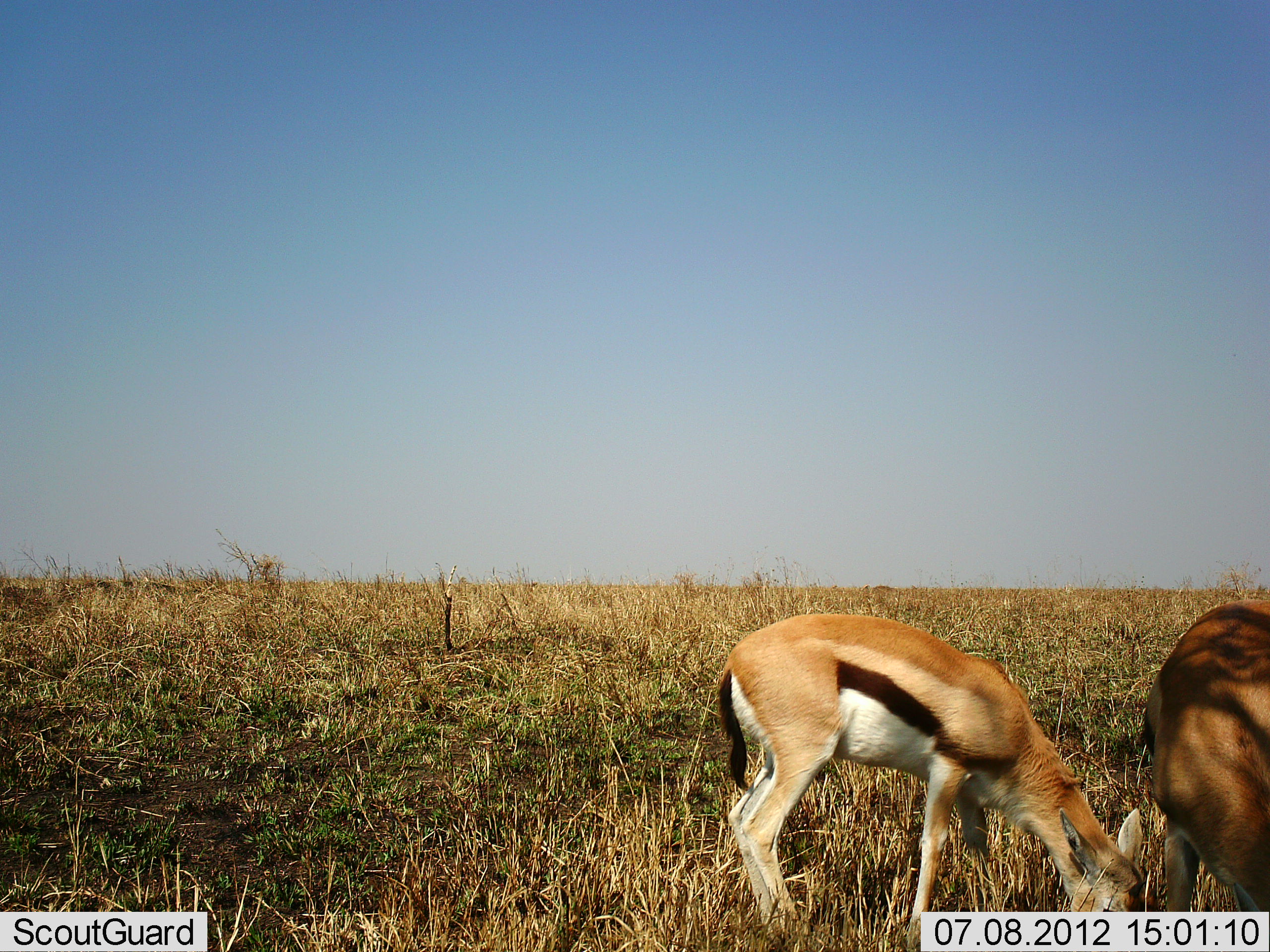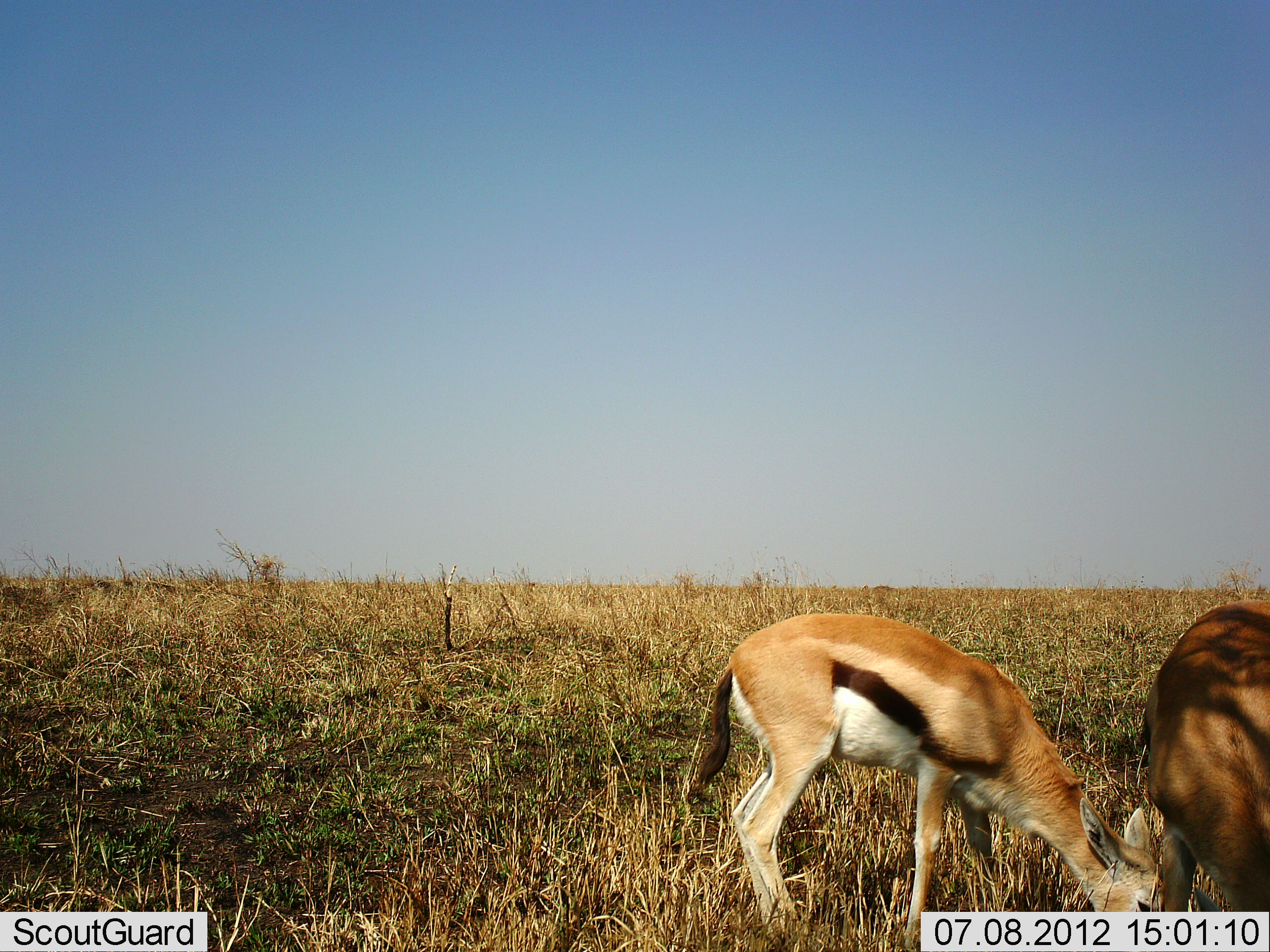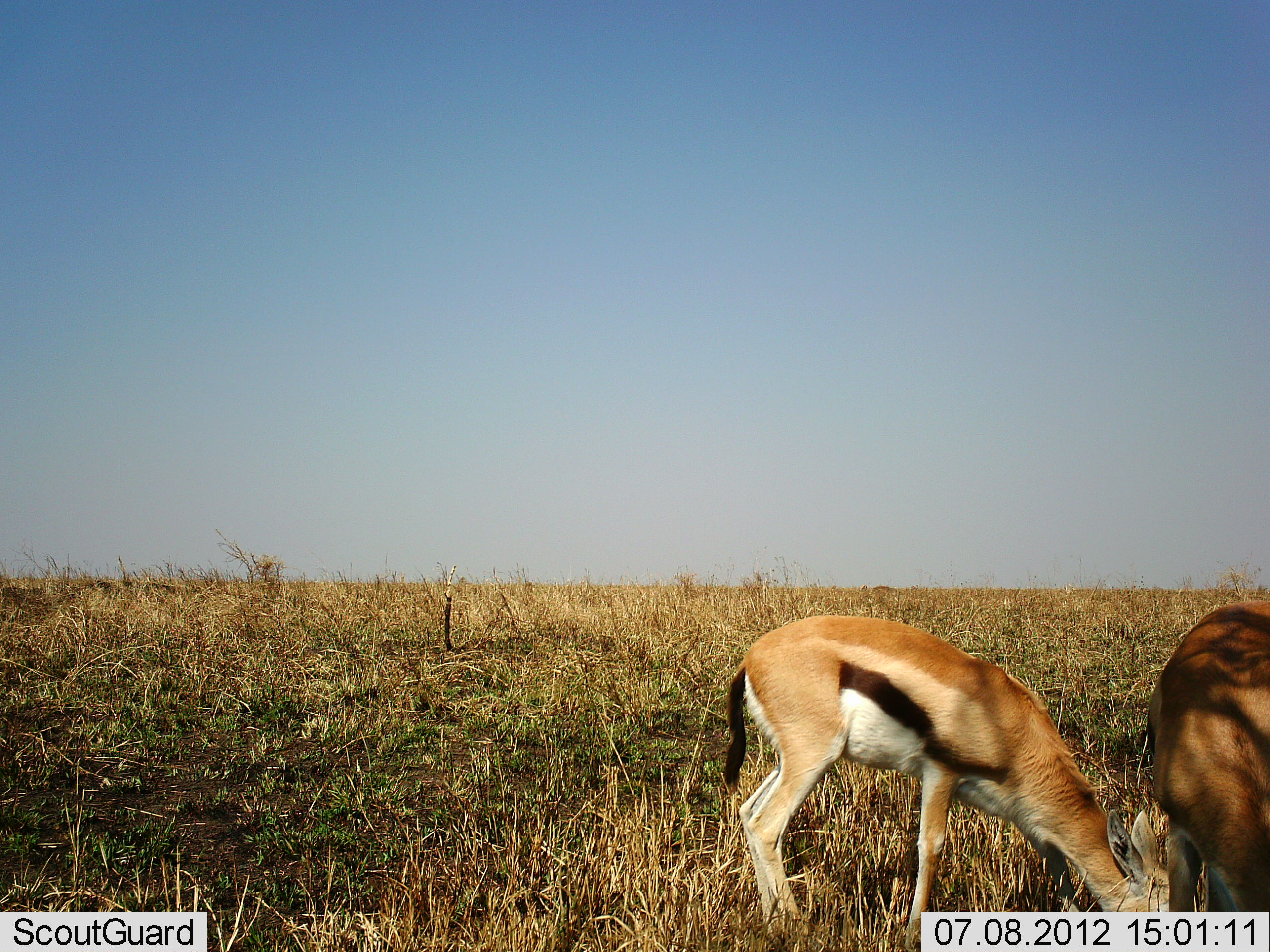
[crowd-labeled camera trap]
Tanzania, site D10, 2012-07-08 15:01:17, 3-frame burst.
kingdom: Animalia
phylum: Chordata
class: Mammalia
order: Artiodactyla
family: Bovidae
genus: Eudorcas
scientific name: Eudorcas thomsonii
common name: thomson's gazelle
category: gazellethomsons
Gazellethomsons (thomson's gazelle) (Eudorcas thomsonii), count 2. Behavior (volunteer vote fractions): standing 0%, resting 0%, moving 10%, interacting 0%. Young present (vote fraction): 0%. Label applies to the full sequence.